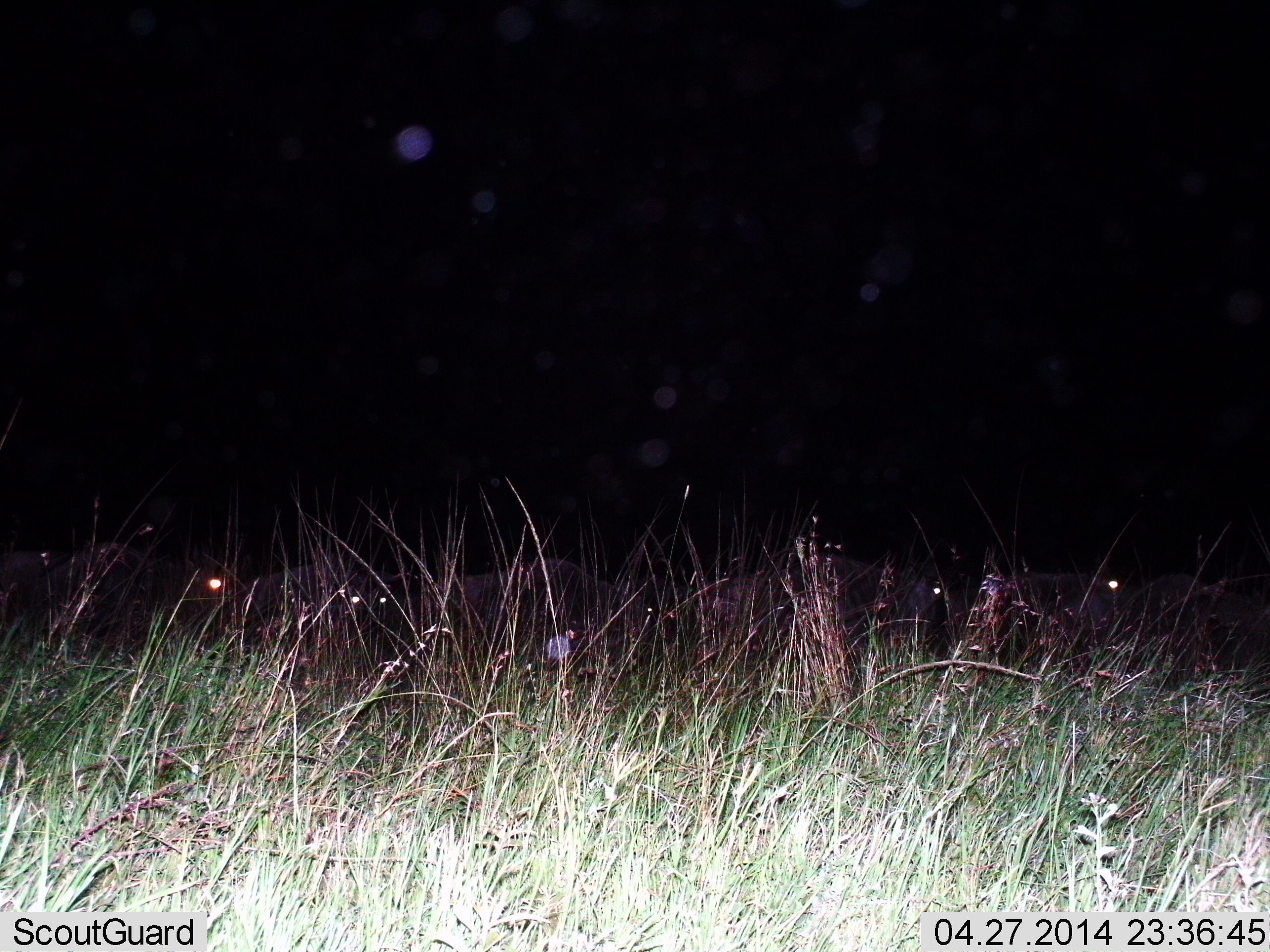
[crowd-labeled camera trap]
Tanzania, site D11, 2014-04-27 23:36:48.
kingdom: Animalia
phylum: Chordata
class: Mammalia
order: Artiodactyla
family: Bovidae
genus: Connochaetes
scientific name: Connochaetes taurinus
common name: blue wildebeest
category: wildebeest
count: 7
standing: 70%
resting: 0%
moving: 40%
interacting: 0%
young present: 0%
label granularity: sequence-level